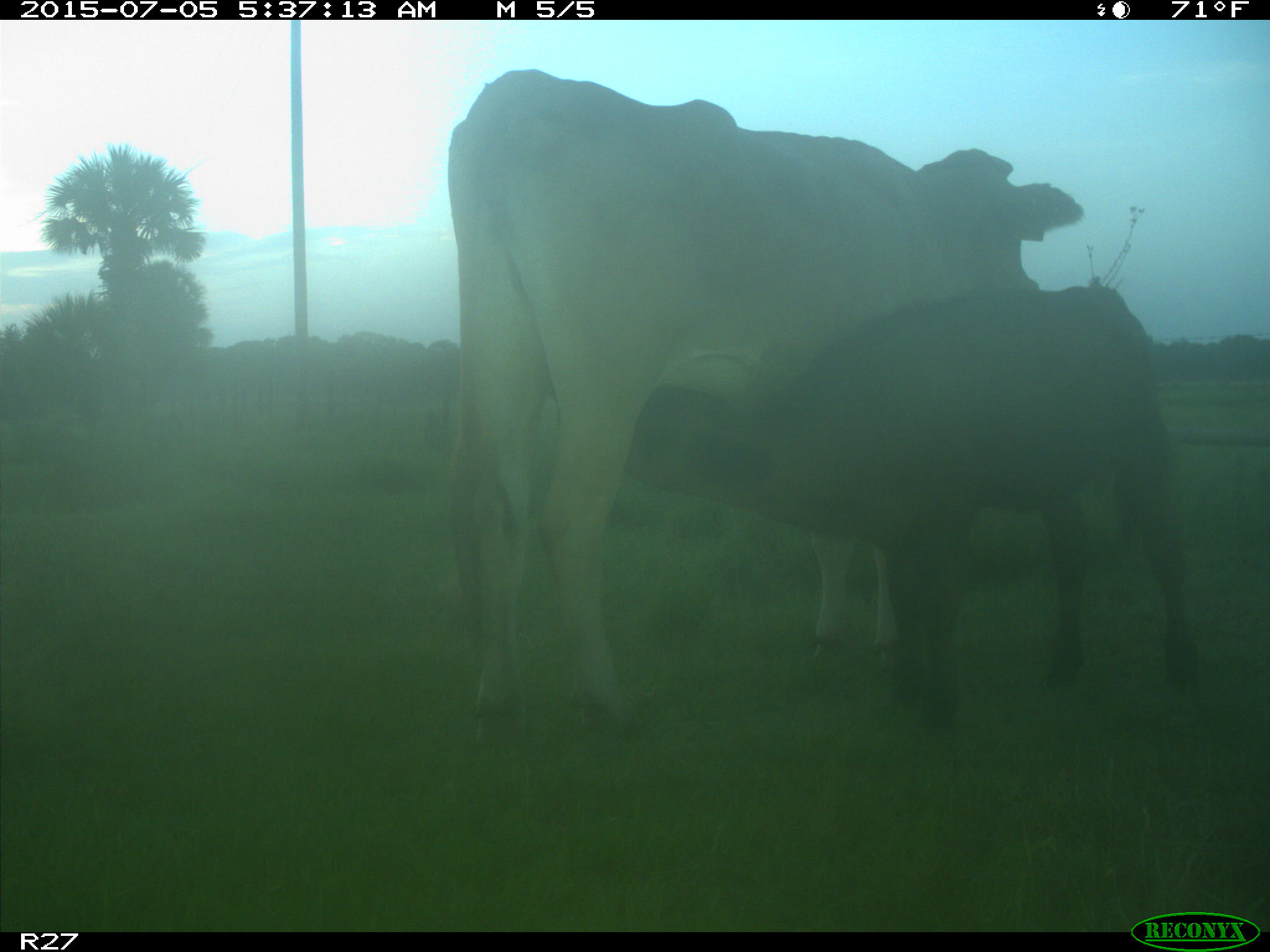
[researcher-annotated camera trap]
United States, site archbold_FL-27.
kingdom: Animalia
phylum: Chordata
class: Mammalia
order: Artiodactyla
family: Bovidae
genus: Bos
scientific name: Bos taurus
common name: domestic cow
Bos taurus (domestic cow).